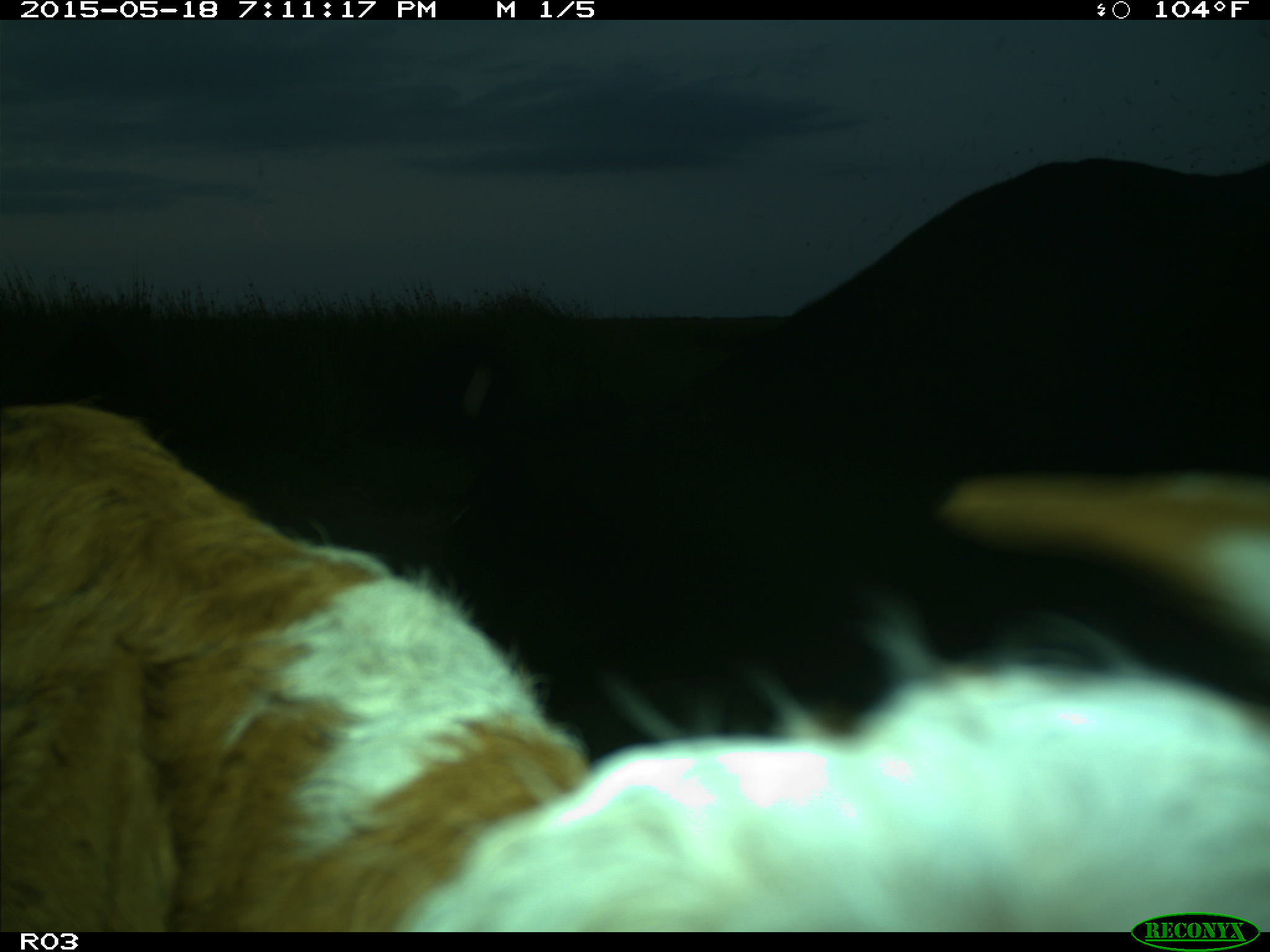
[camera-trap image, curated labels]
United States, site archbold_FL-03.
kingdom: Animalia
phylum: Chordata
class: Mammalia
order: Artiodactyla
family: Bovidae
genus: Bos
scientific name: Bos taurus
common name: domestic cow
Bos taurus (domestic cow).